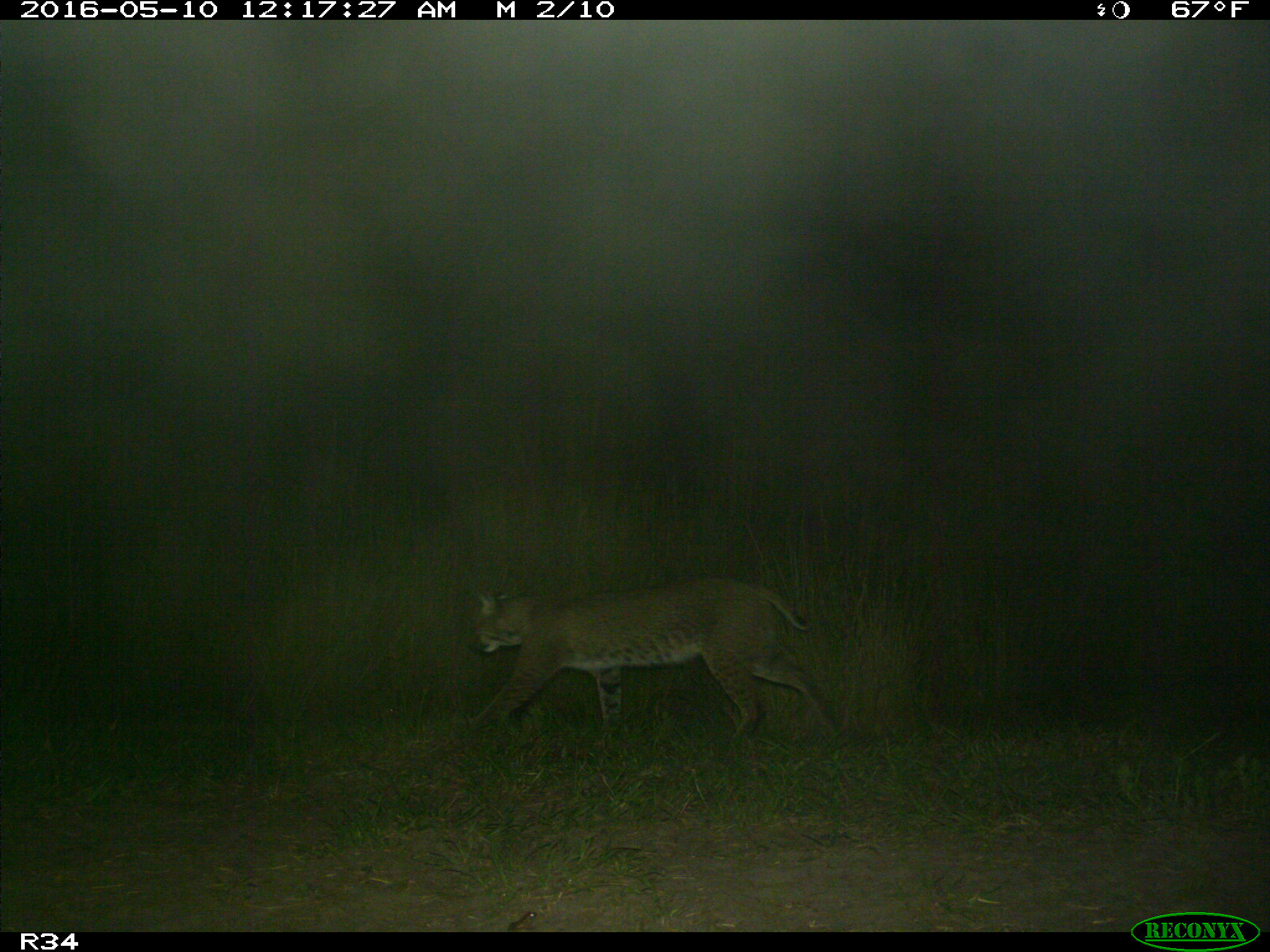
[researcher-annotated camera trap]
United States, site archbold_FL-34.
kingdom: Animalia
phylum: Chordata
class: Mammalia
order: Carnivora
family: Felidae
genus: Lynx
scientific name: Lynx rufus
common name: bobcat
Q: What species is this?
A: Lynx rufus (bobcat).